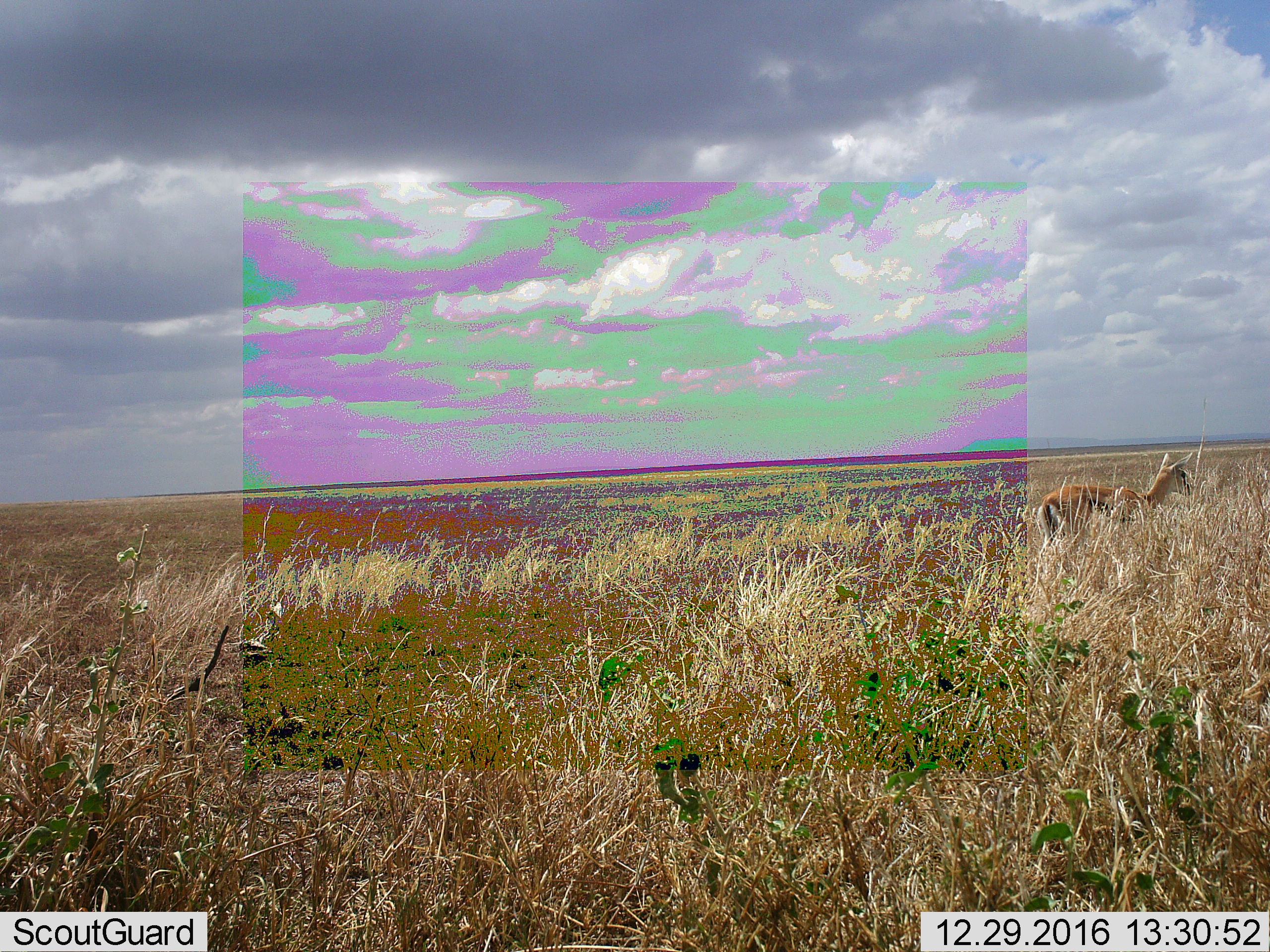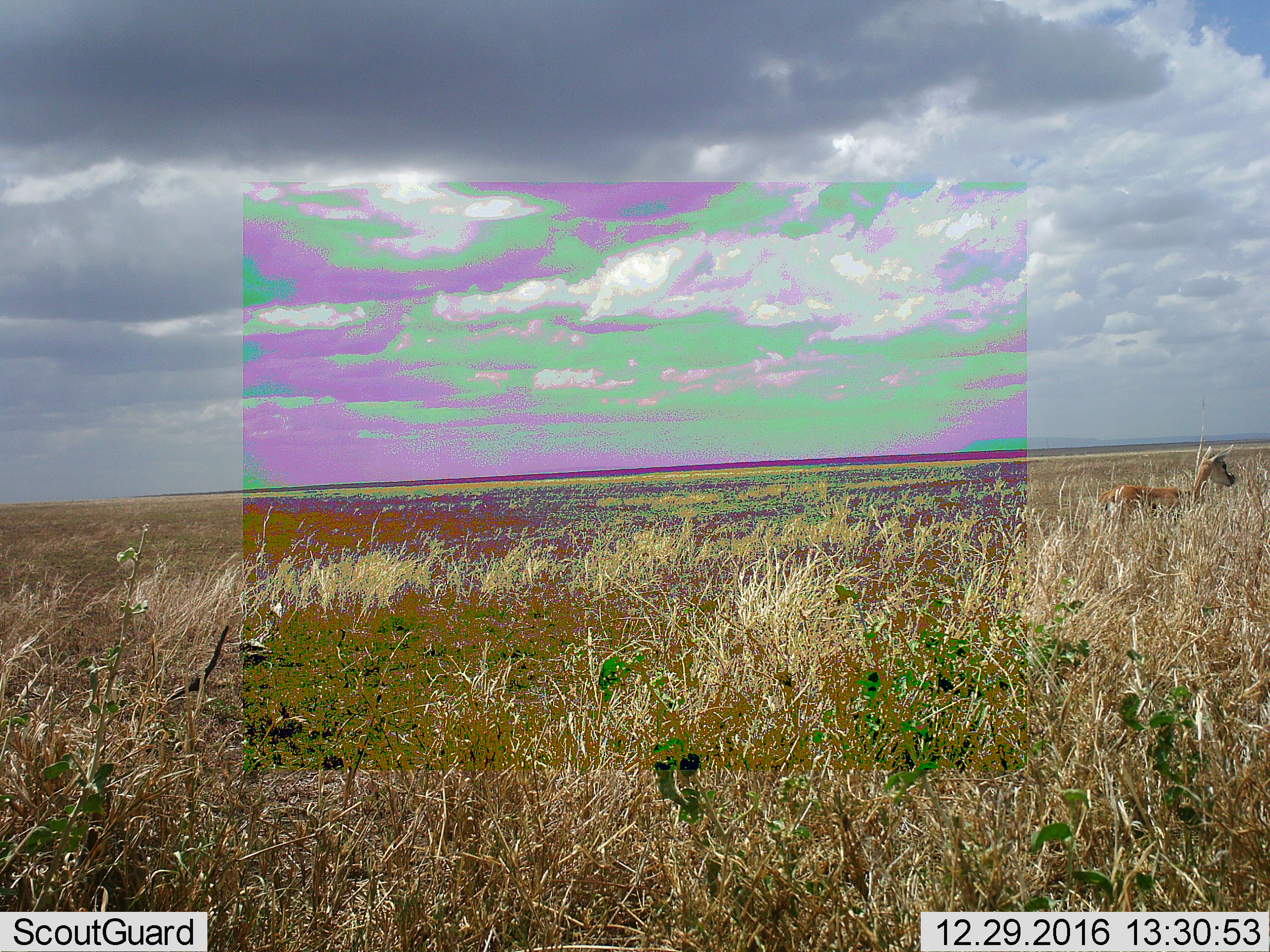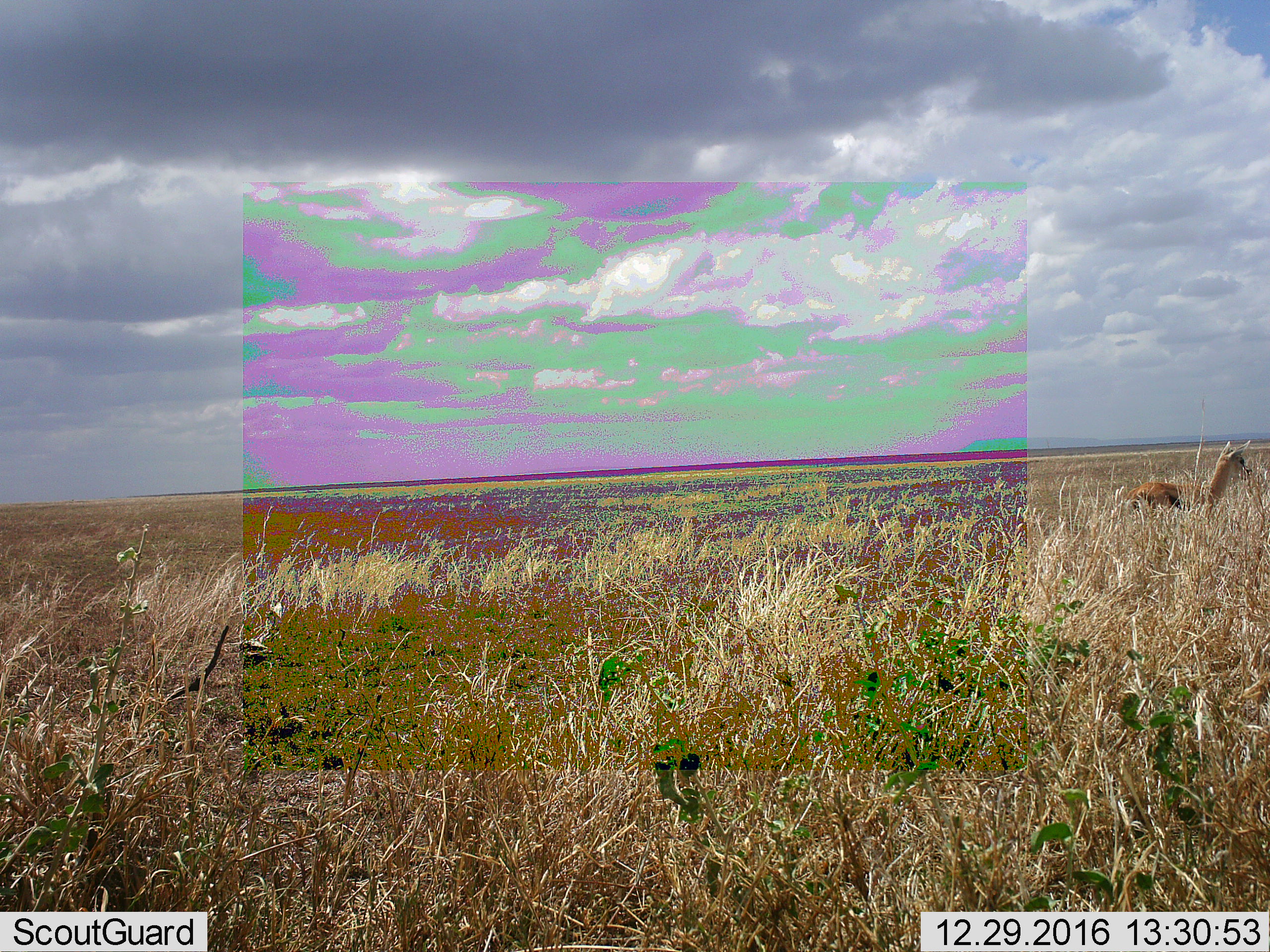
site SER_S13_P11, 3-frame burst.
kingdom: Animalia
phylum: Chordata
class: Mammalia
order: Artiodactyla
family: Bovidae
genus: Eudorcas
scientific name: Eudorcas thomsonii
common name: thomson's gazelle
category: gazellethomsons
Gazellethomsons (thomson's gazelle) (Eudorcas thomsonii), count 1. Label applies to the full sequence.